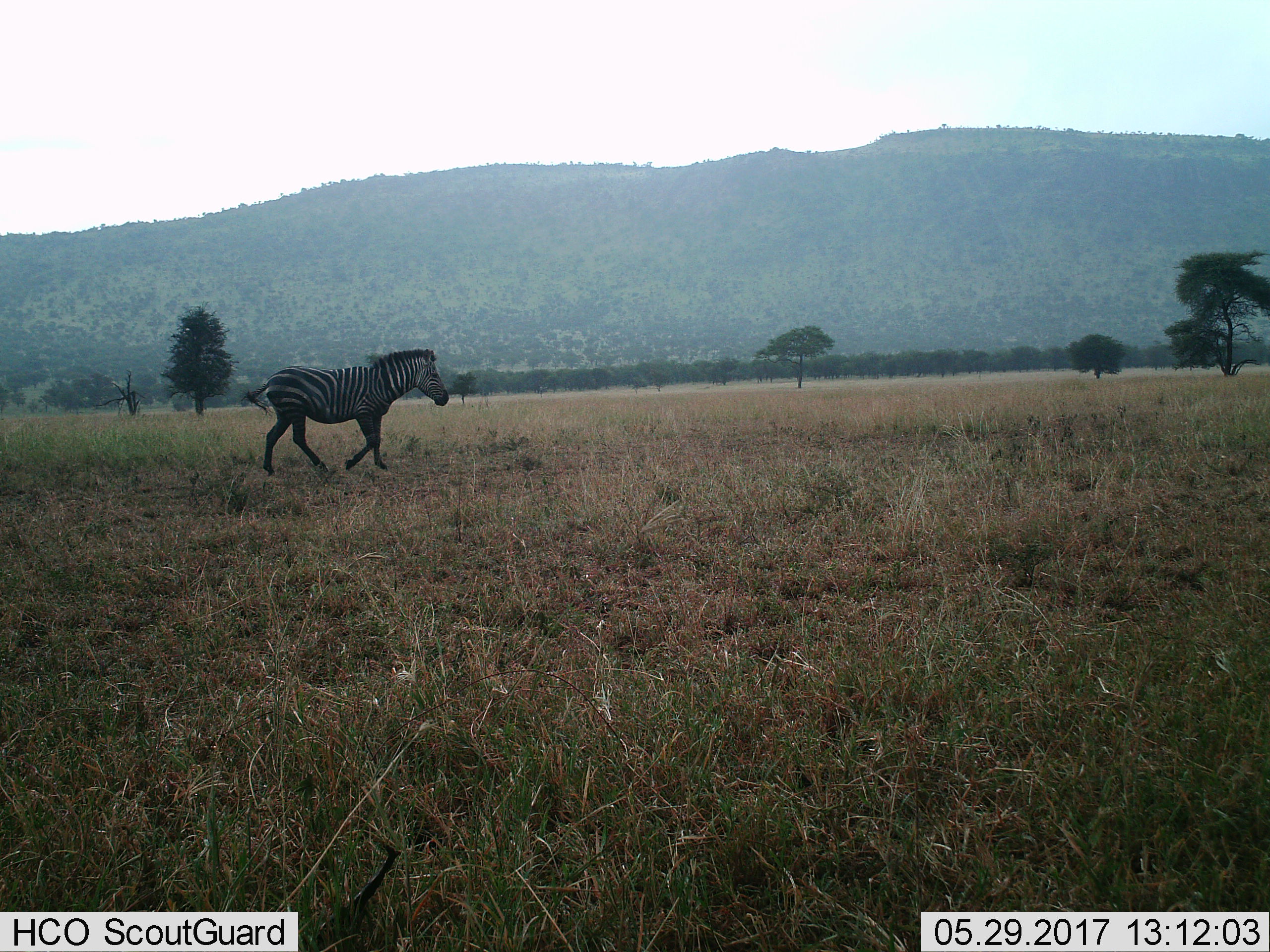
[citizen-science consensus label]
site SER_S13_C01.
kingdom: Animalia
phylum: Chordata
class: Mammalia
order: Perissodactyla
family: Equidae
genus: Equus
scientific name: Equus quagga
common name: plains zebra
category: zebraplains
Zebraplains (plains zebra) (Equus quagga), count 1. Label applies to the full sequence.